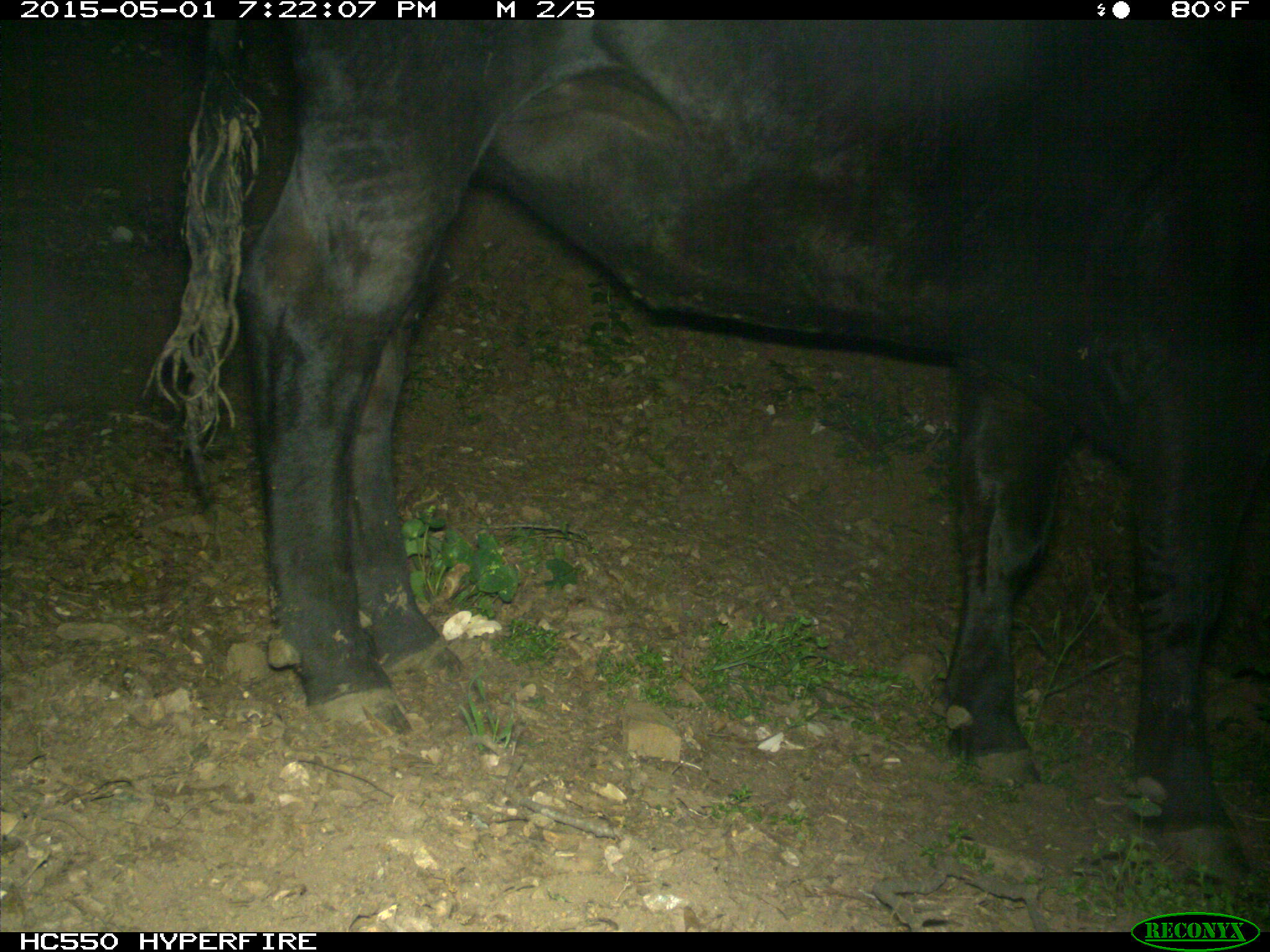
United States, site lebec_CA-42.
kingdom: Animalia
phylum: Chordata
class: Mammalia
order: Artiodactyla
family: Bovidae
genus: Bos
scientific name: Bos taurus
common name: domestic cow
Bos taurus (domestic cow).